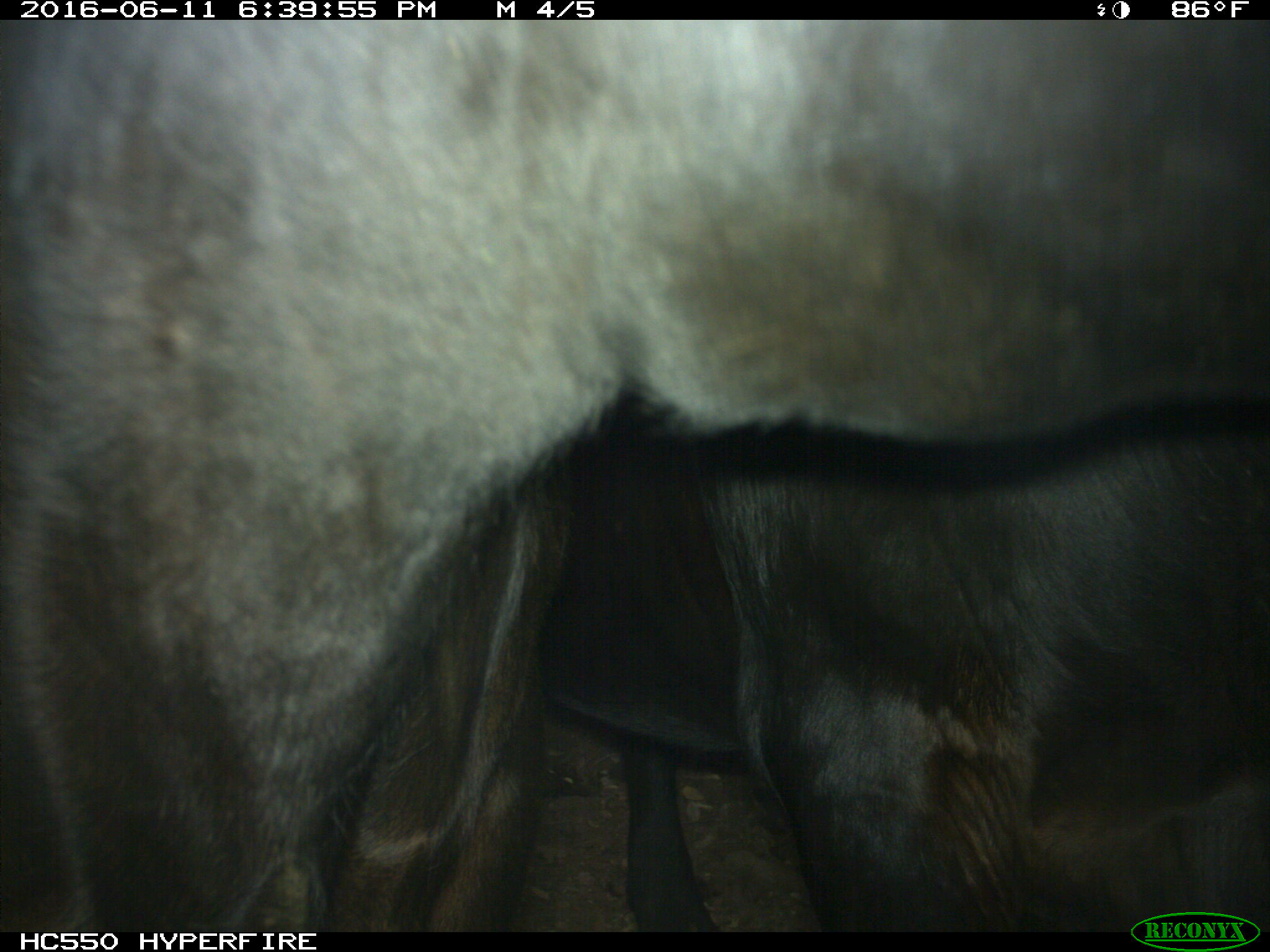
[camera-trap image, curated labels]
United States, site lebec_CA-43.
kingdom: Animalia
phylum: Chordata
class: Mammalia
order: Artiodactyla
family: Bovidae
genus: Bos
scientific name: Bos taurus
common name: domestic cow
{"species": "Bos taurus (domestic cow)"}